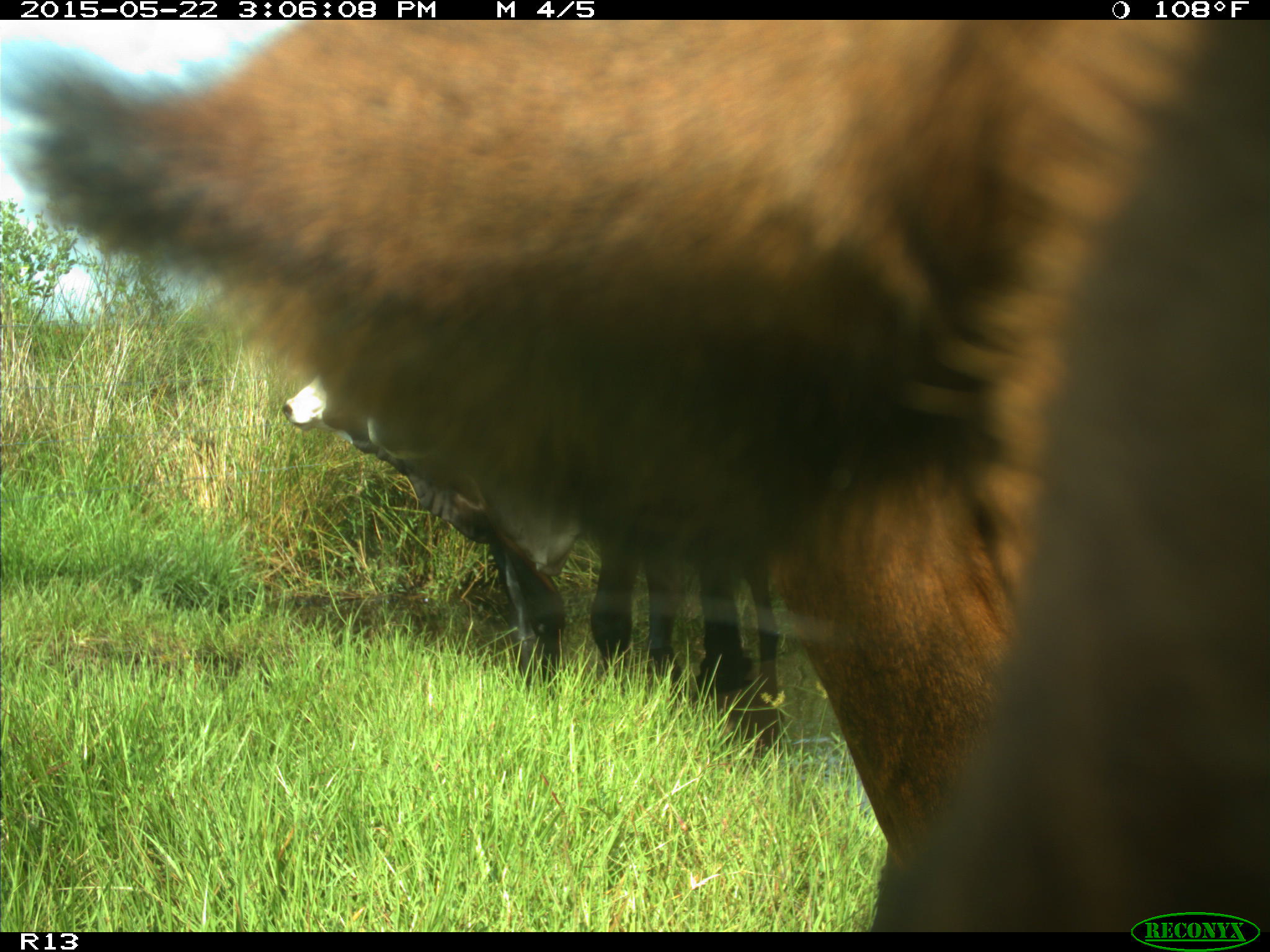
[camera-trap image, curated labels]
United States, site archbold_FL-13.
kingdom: Animalia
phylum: Chordata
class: Mammalia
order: Artiodactyla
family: Bovidae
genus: Bos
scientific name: Bos taurus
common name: domestic cow